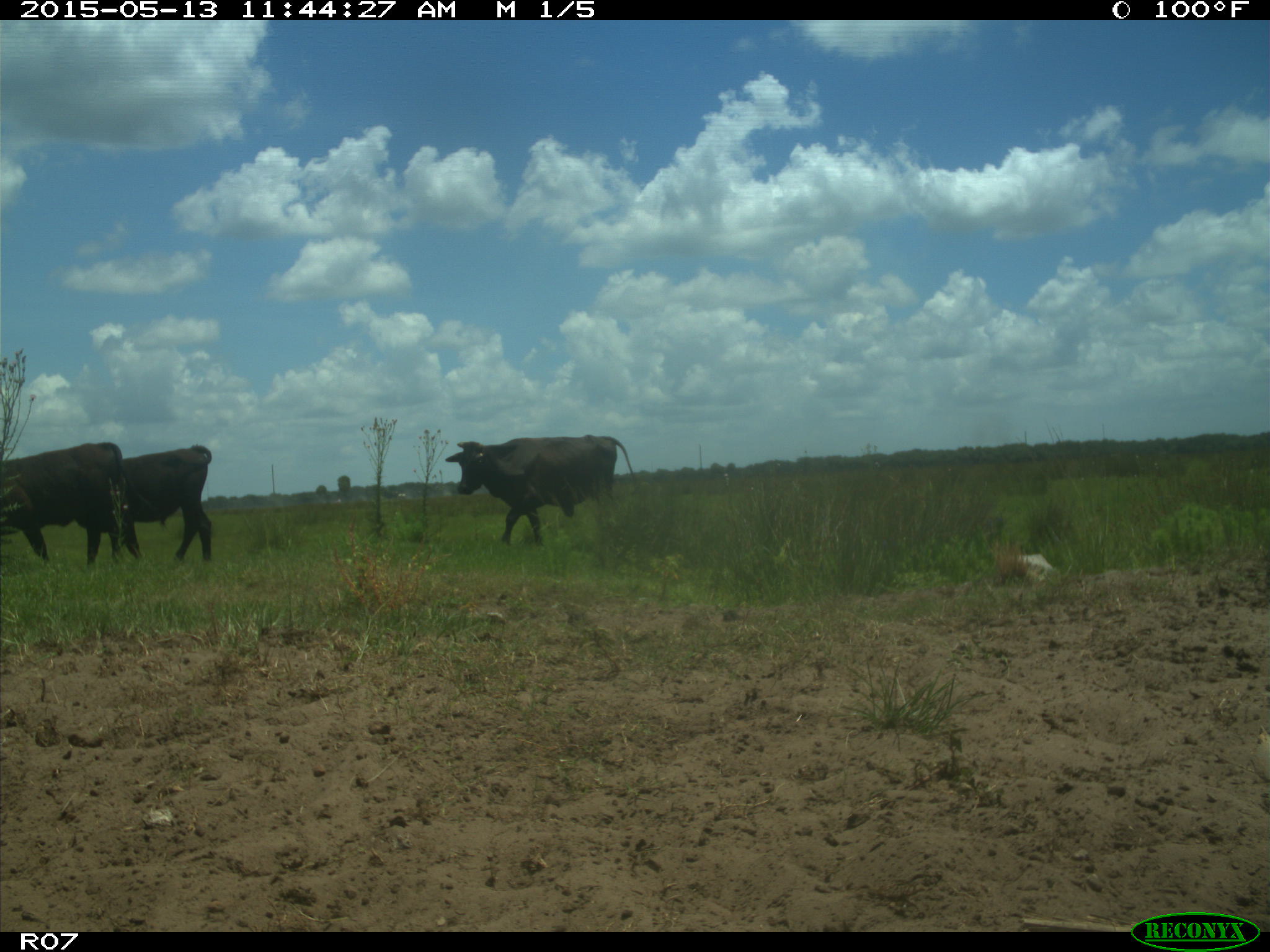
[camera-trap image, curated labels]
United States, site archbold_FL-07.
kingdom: Animalia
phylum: Chordata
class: Mammalia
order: Artiodactyla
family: Bovidae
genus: Bos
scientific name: Bos taurus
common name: domestic cow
Bos taurus (domestic cow).